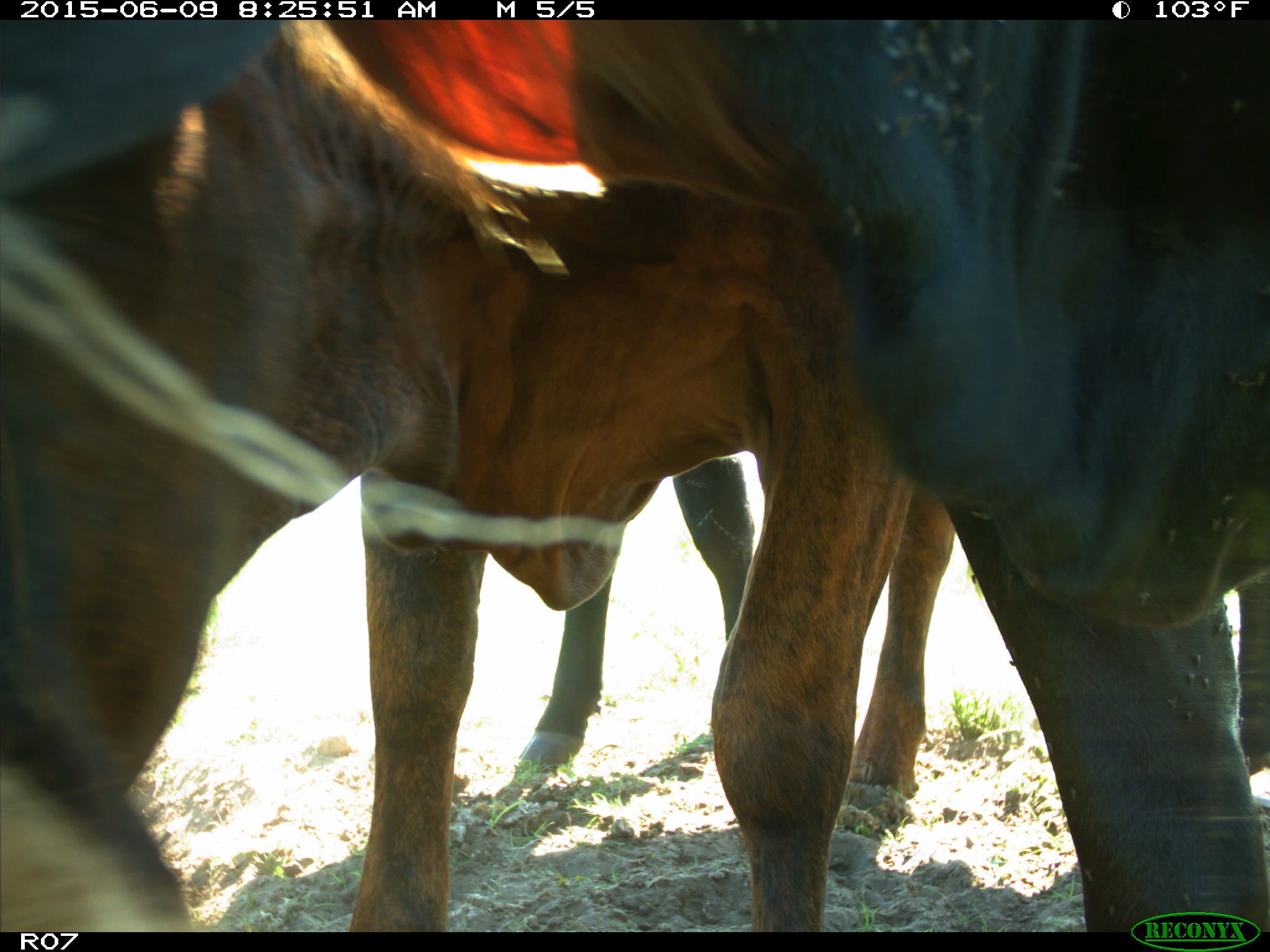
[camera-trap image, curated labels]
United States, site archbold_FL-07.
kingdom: Animalia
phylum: Chordata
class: Mammalia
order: Artiodactyla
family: Bovidae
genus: Bos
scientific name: Bos taurus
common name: domestic cow